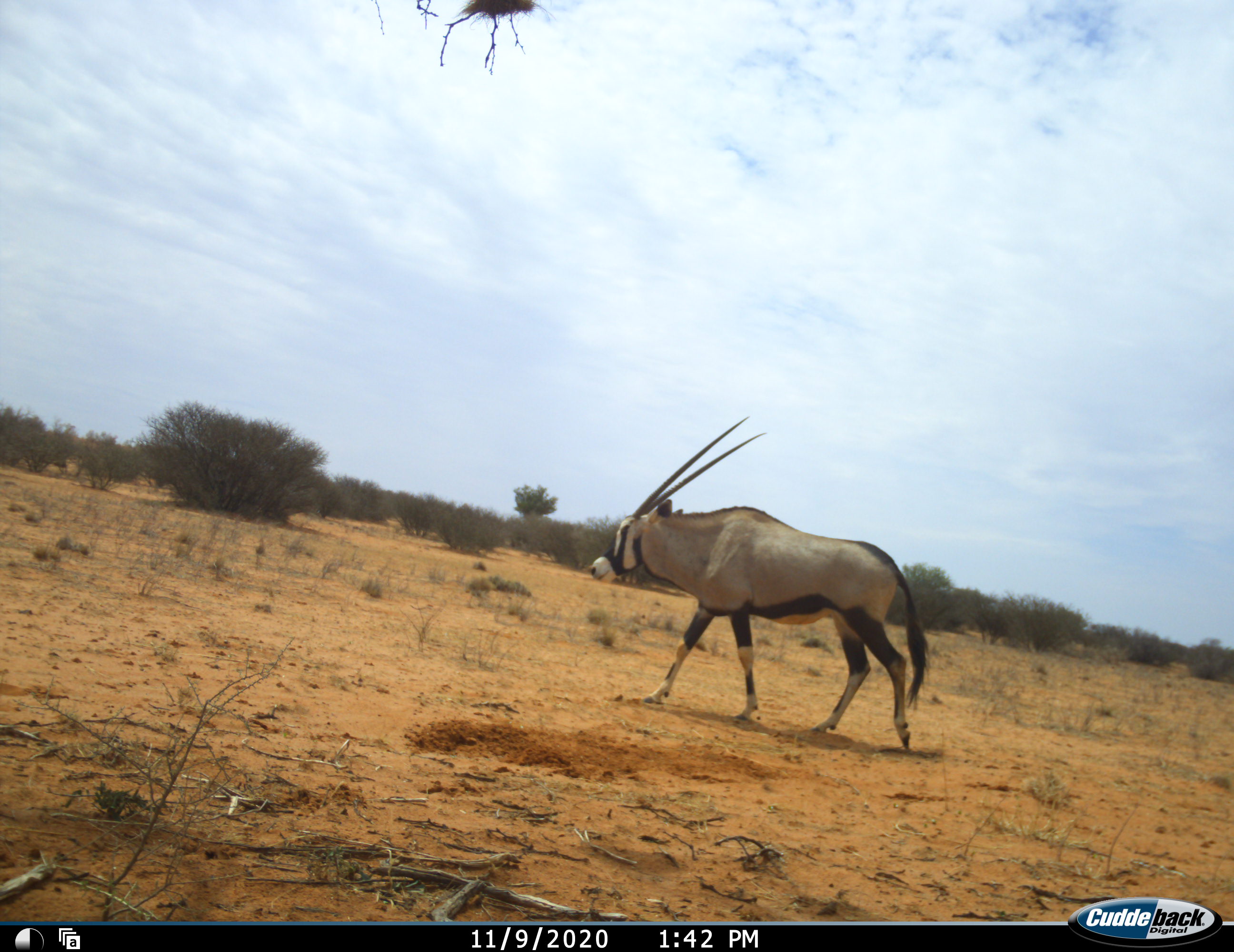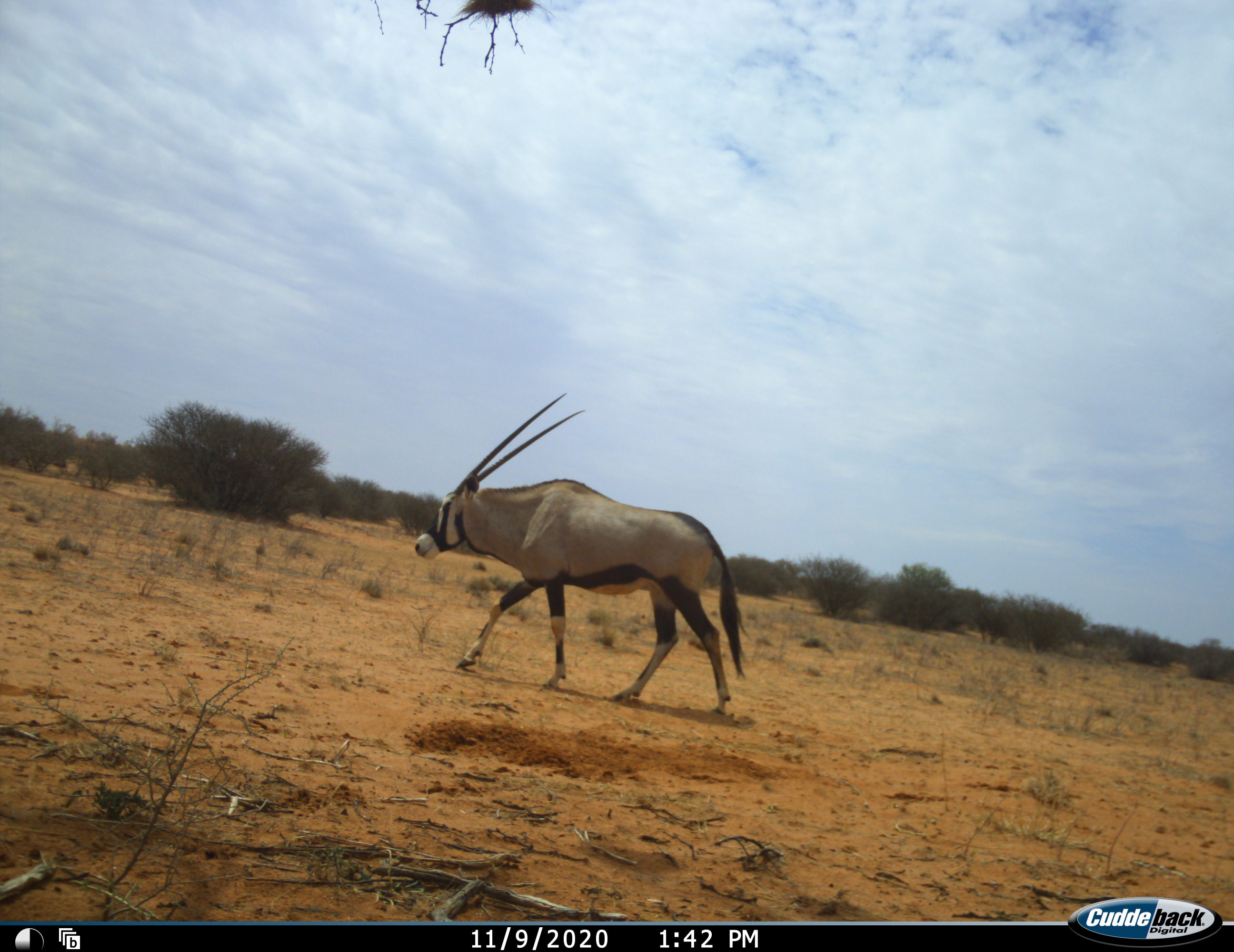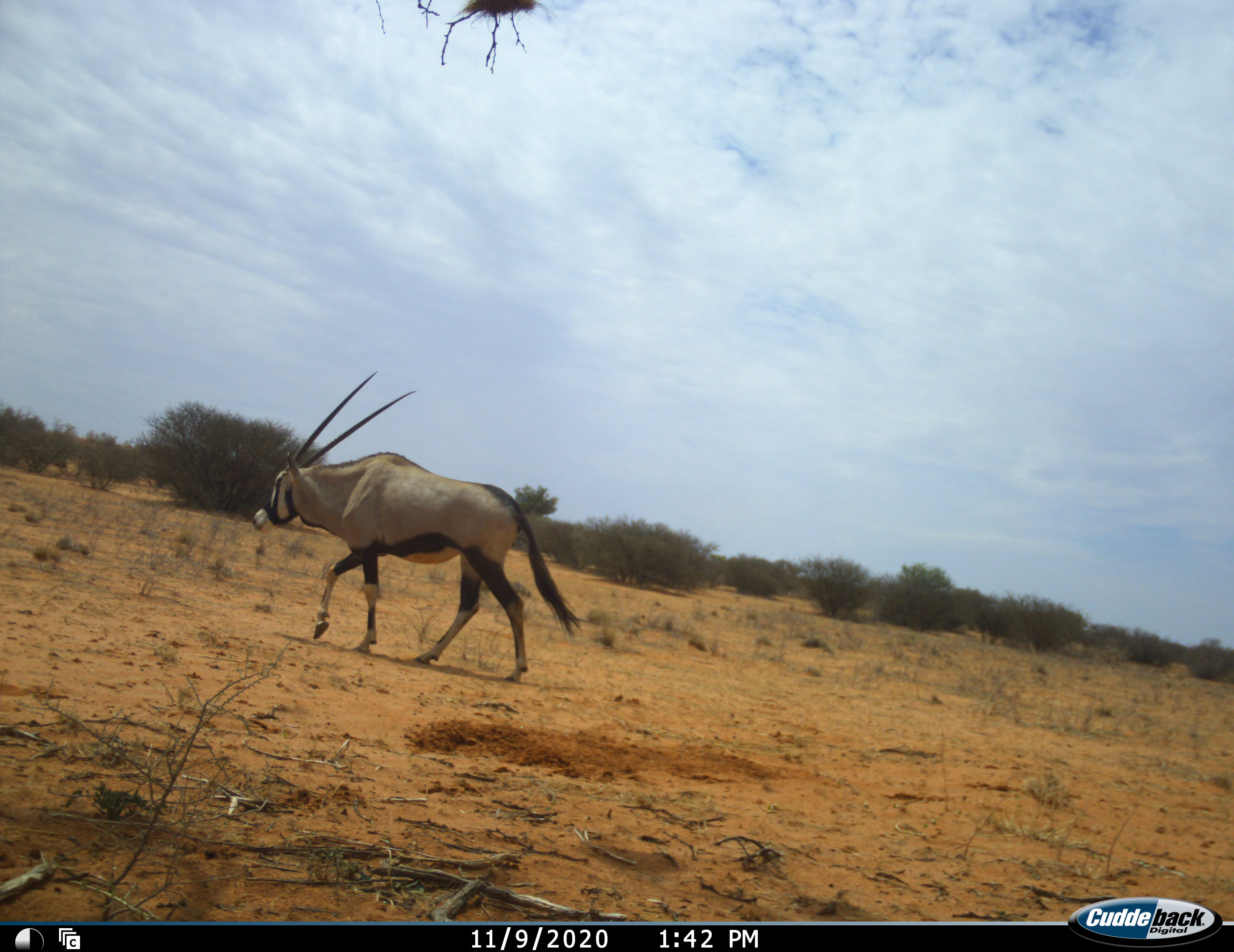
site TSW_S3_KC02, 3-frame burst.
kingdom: Animalia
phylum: Chordata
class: Mammalia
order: Artiodactyla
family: Bovidae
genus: Oryx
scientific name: Oryx gazella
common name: gemsbok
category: oryx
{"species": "oryx (gemsbok) (Oryx gazella)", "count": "1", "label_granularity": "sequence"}